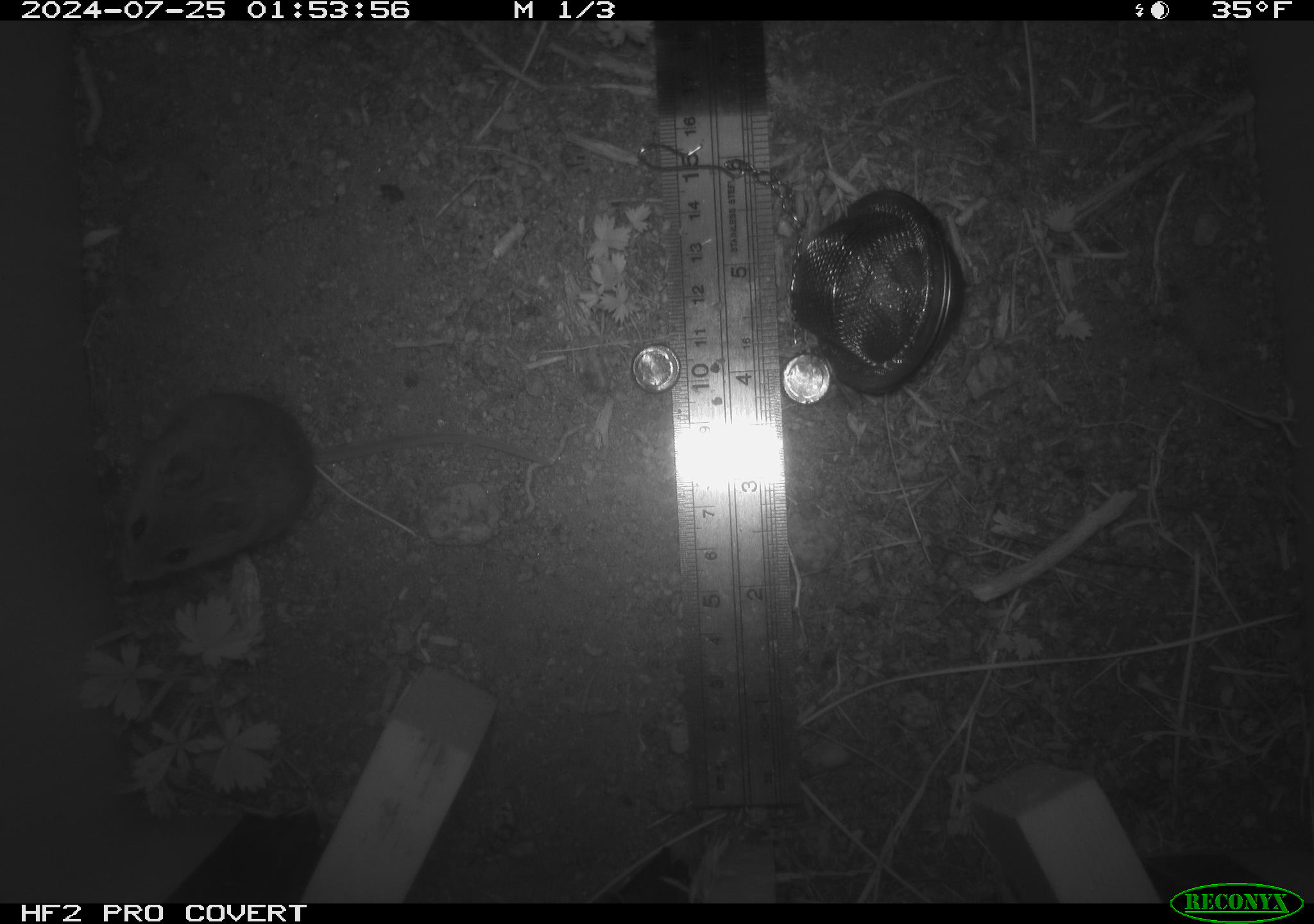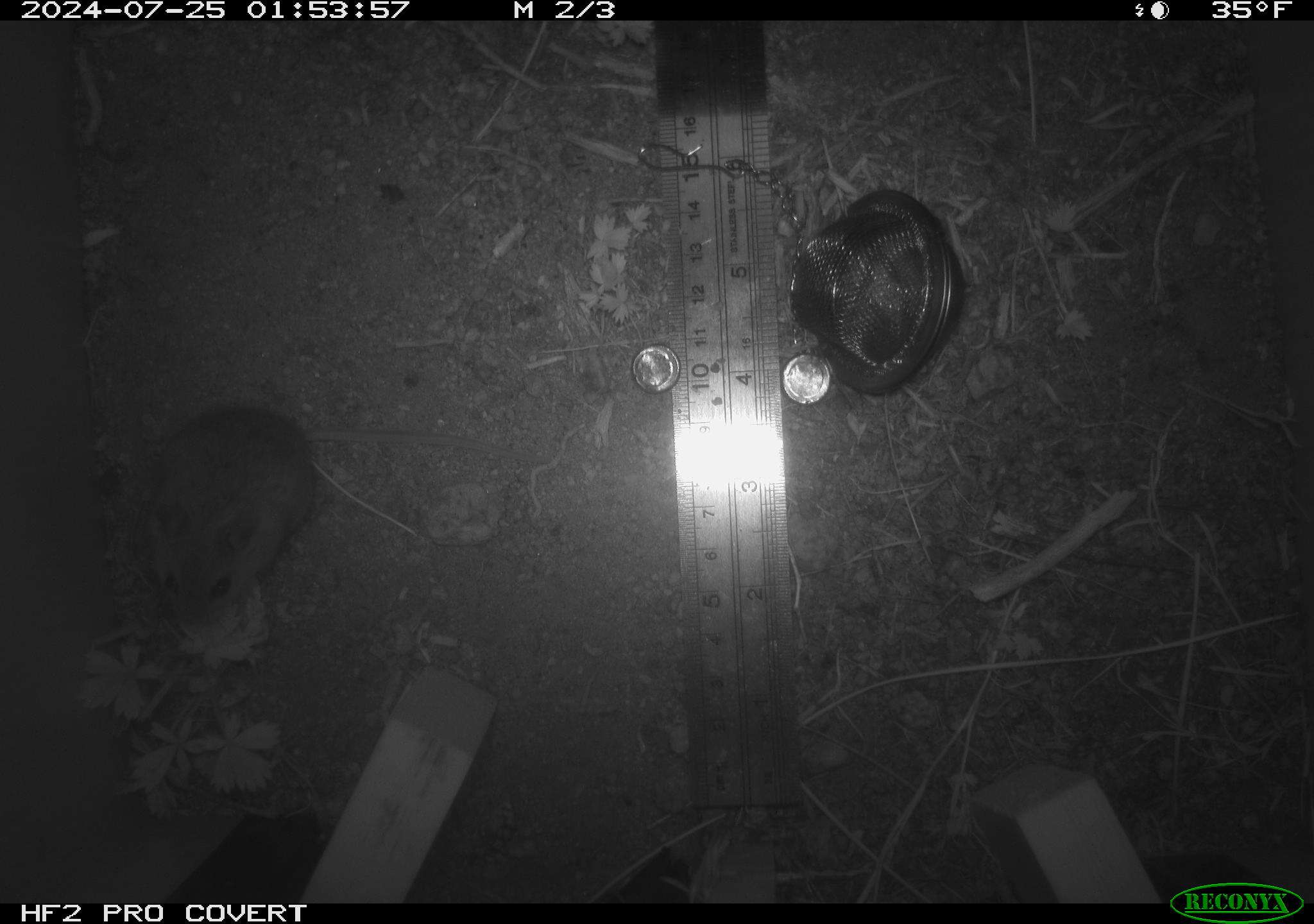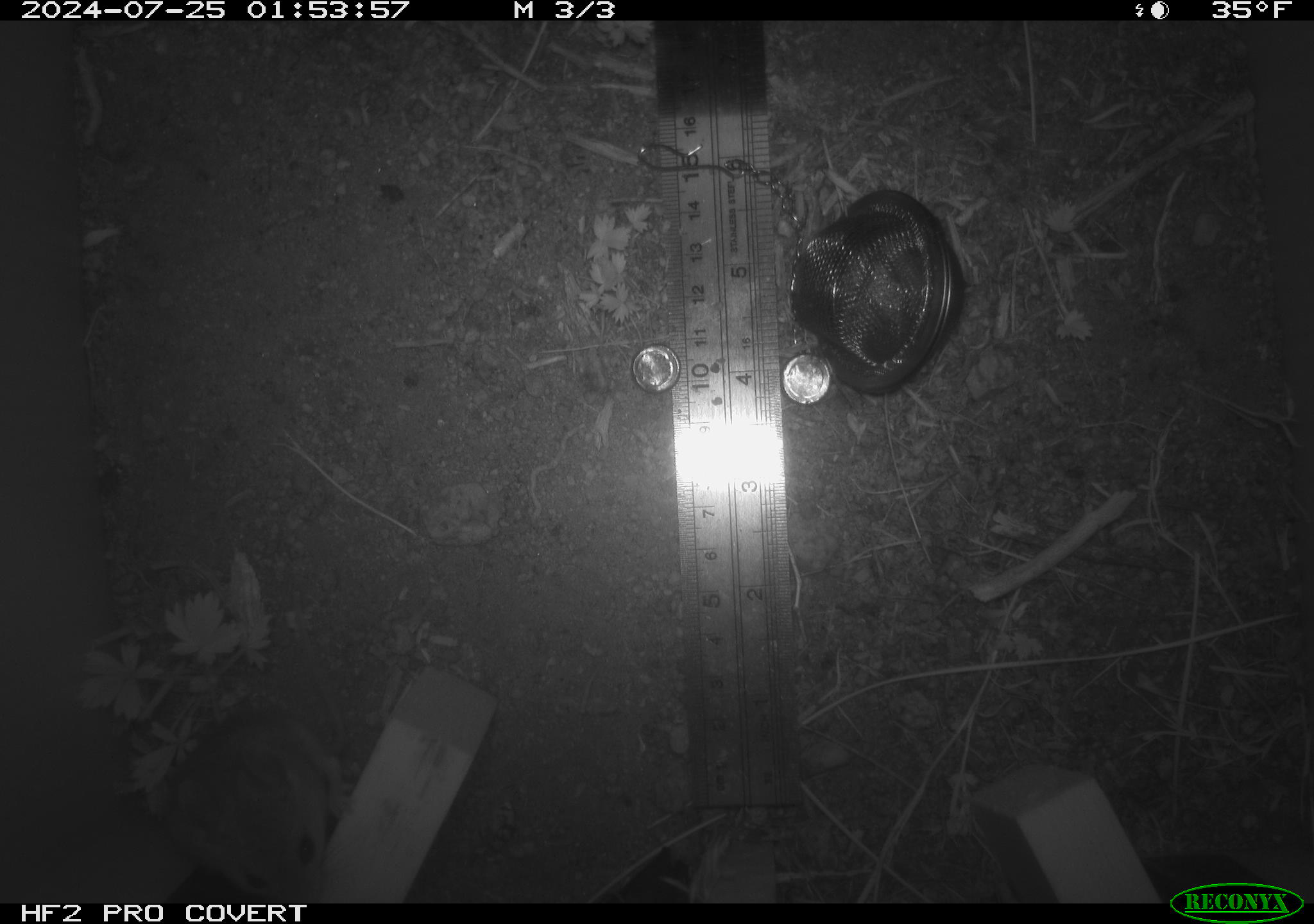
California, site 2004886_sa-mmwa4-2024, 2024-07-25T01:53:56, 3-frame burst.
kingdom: Animalia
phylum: Chordata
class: Mammalia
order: Rodentia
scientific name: Rodentia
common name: mouse species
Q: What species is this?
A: Mouse species (Rodentia).